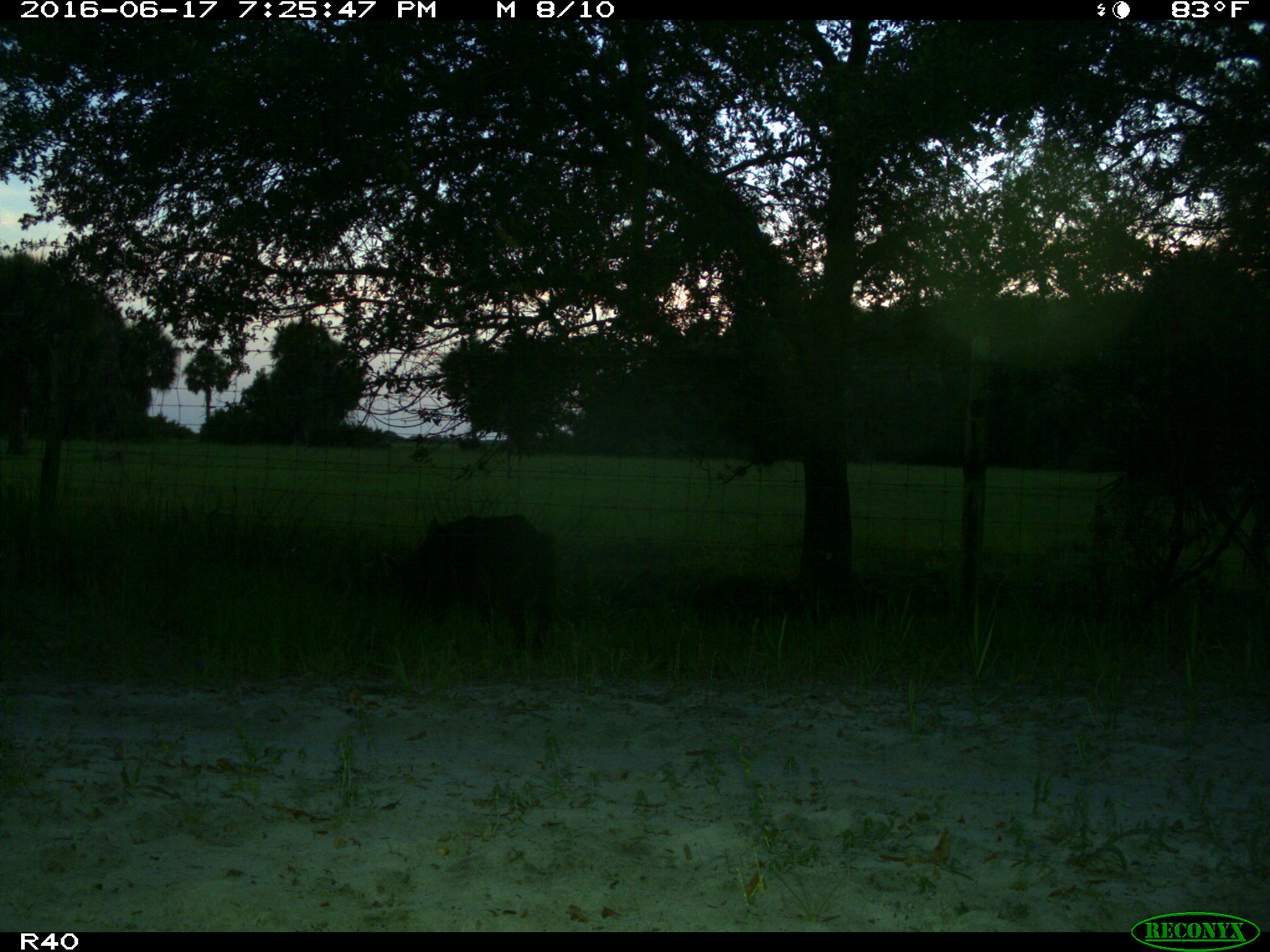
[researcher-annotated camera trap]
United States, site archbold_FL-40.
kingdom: Animalia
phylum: Chordata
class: Mammalia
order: Artiodactyla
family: Suidae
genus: Sus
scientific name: Sus scrofa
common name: wild boar